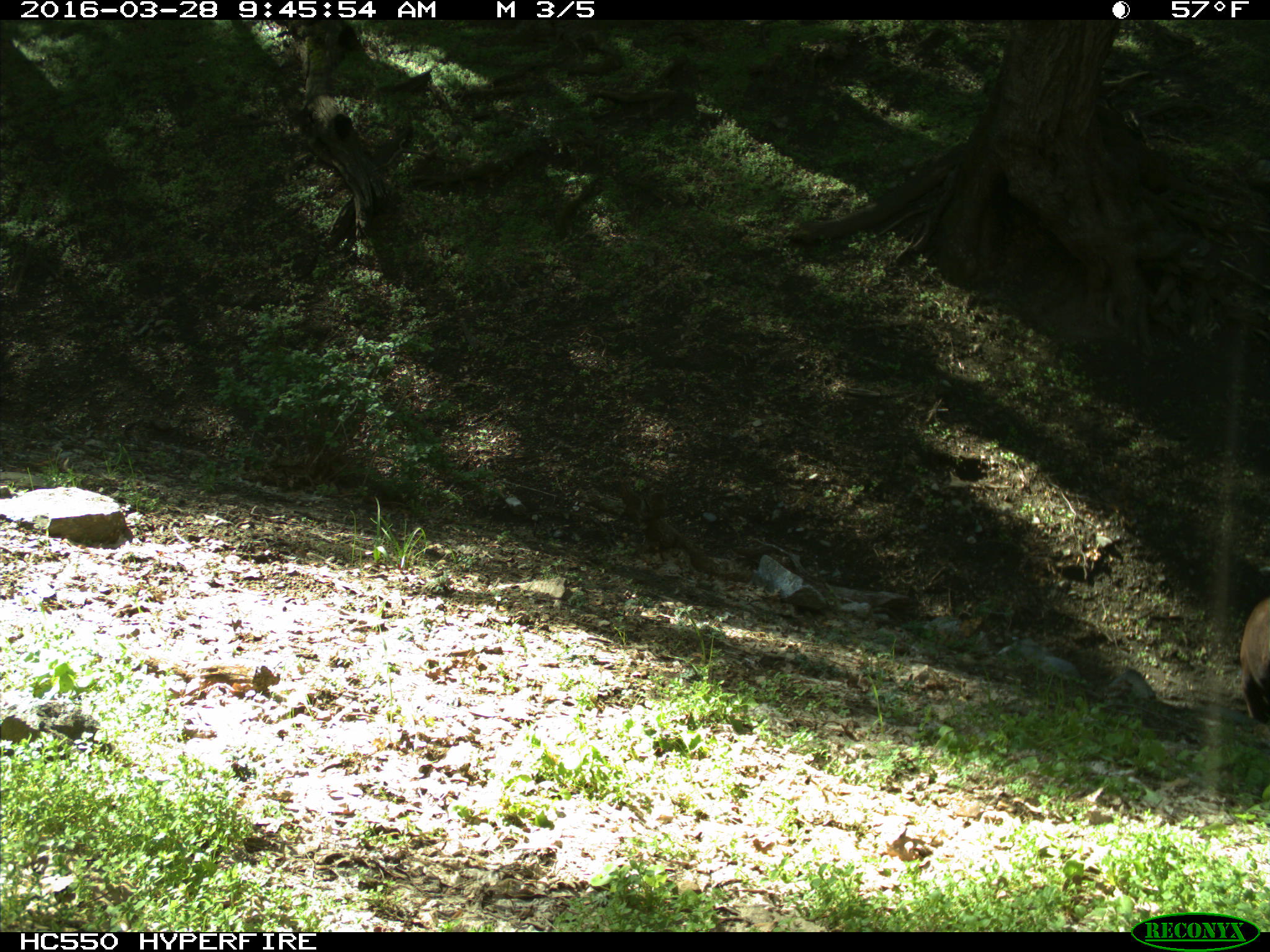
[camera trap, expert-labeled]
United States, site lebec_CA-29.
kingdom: Animalia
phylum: Chordata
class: Mammalia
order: Artiodactyla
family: Bovidae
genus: Bos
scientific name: Bos taurus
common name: domestic cow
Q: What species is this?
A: Bos taurus (domestic cow).